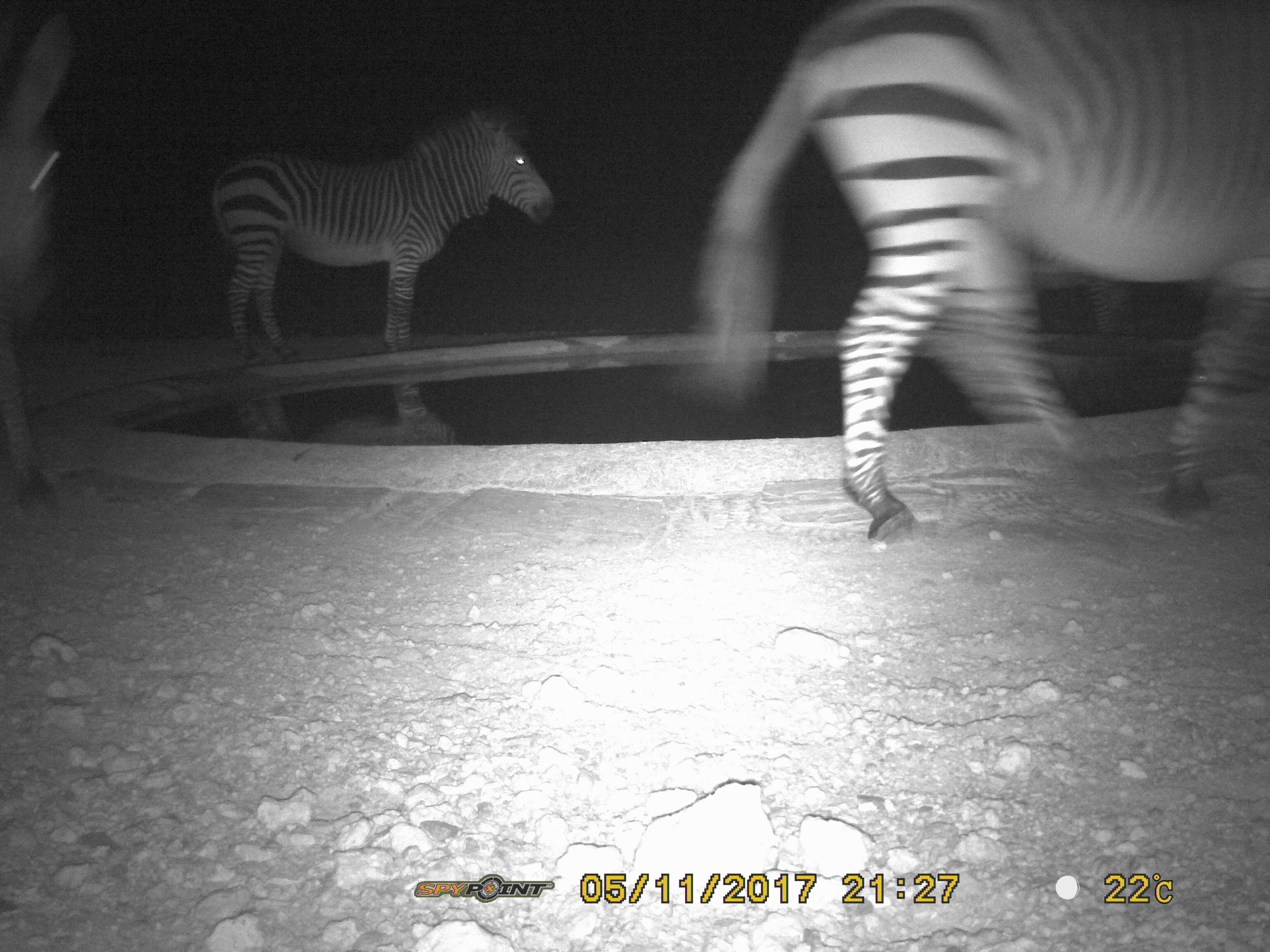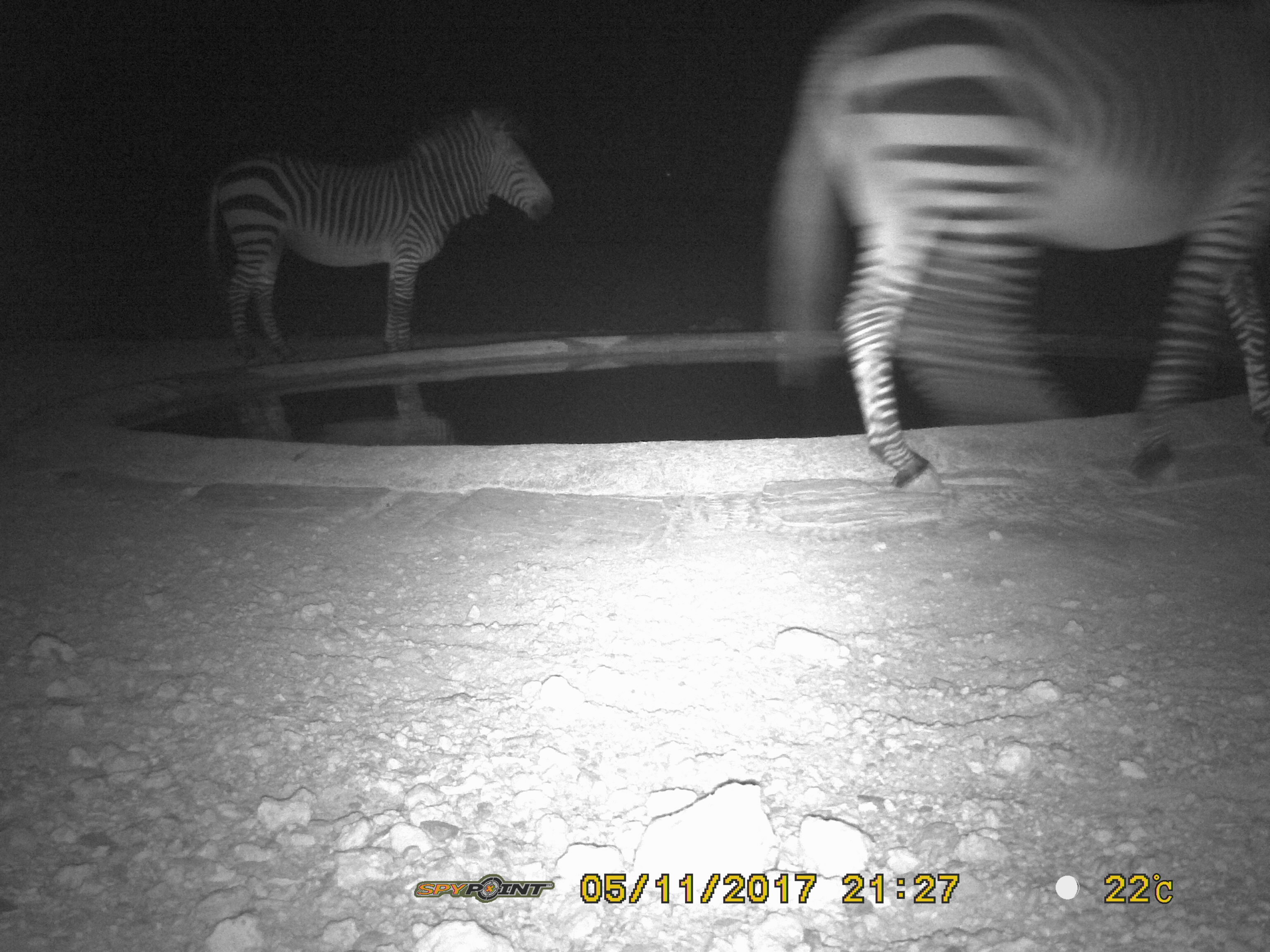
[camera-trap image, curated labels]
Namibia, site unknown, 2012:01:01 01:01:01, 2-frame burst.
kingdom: Animalia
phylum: Chordata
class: Mammalia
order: Perissodactyla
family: Equidae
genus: Equus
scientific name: Equus zebra hartmannae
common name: hartmann's mountain zebra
Equus zebra hartmannae (hartmann's mountain zebra).